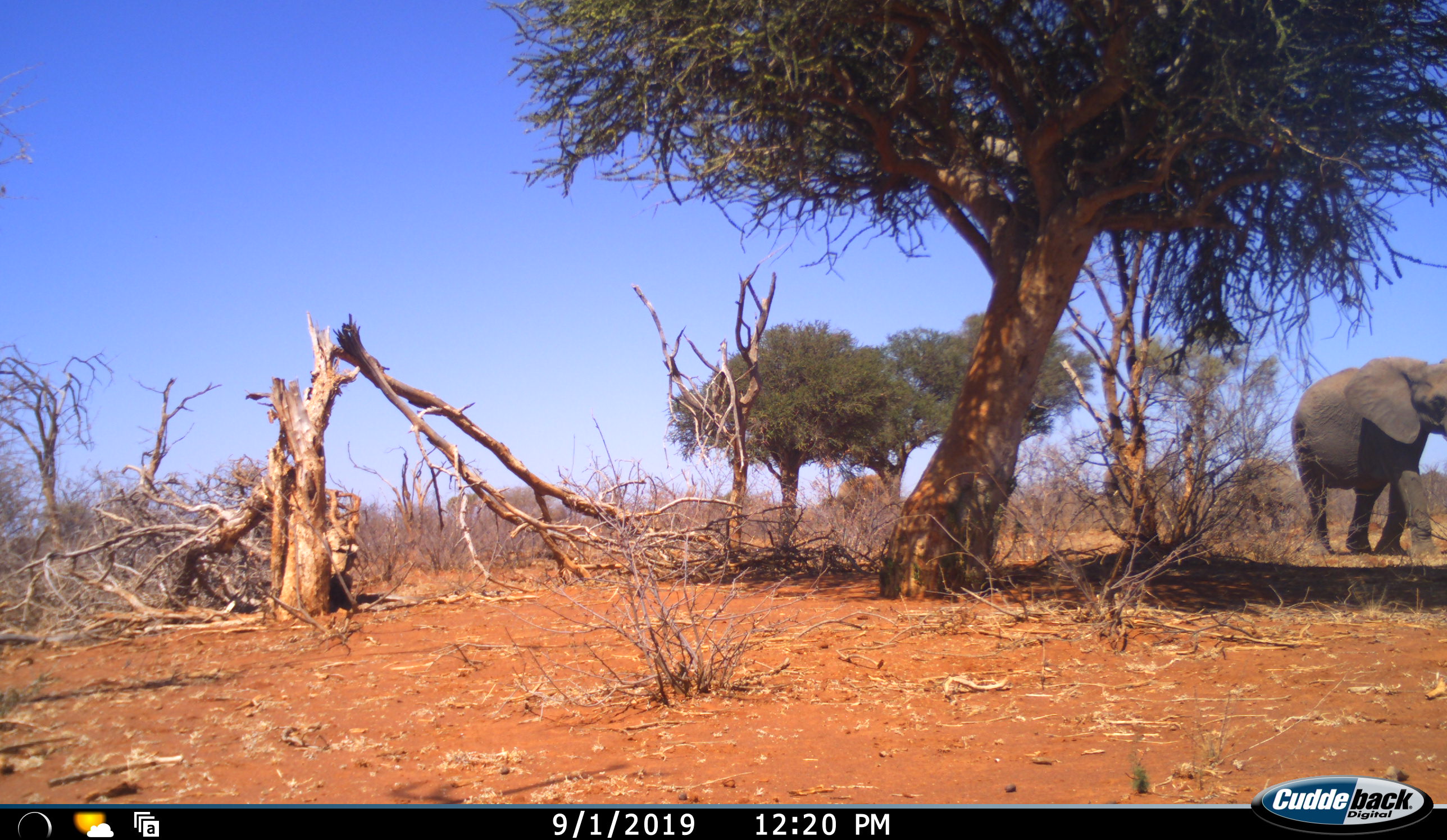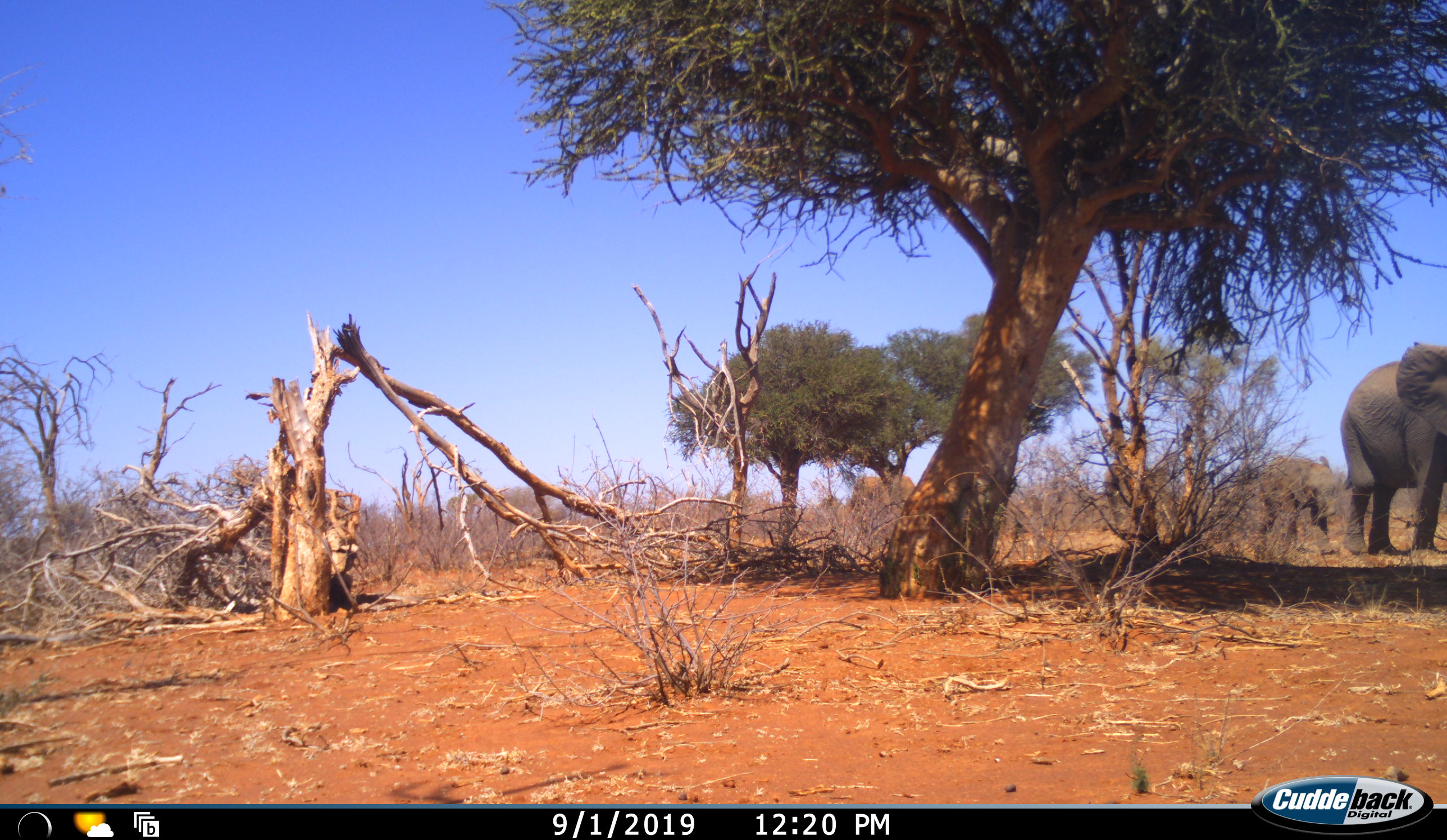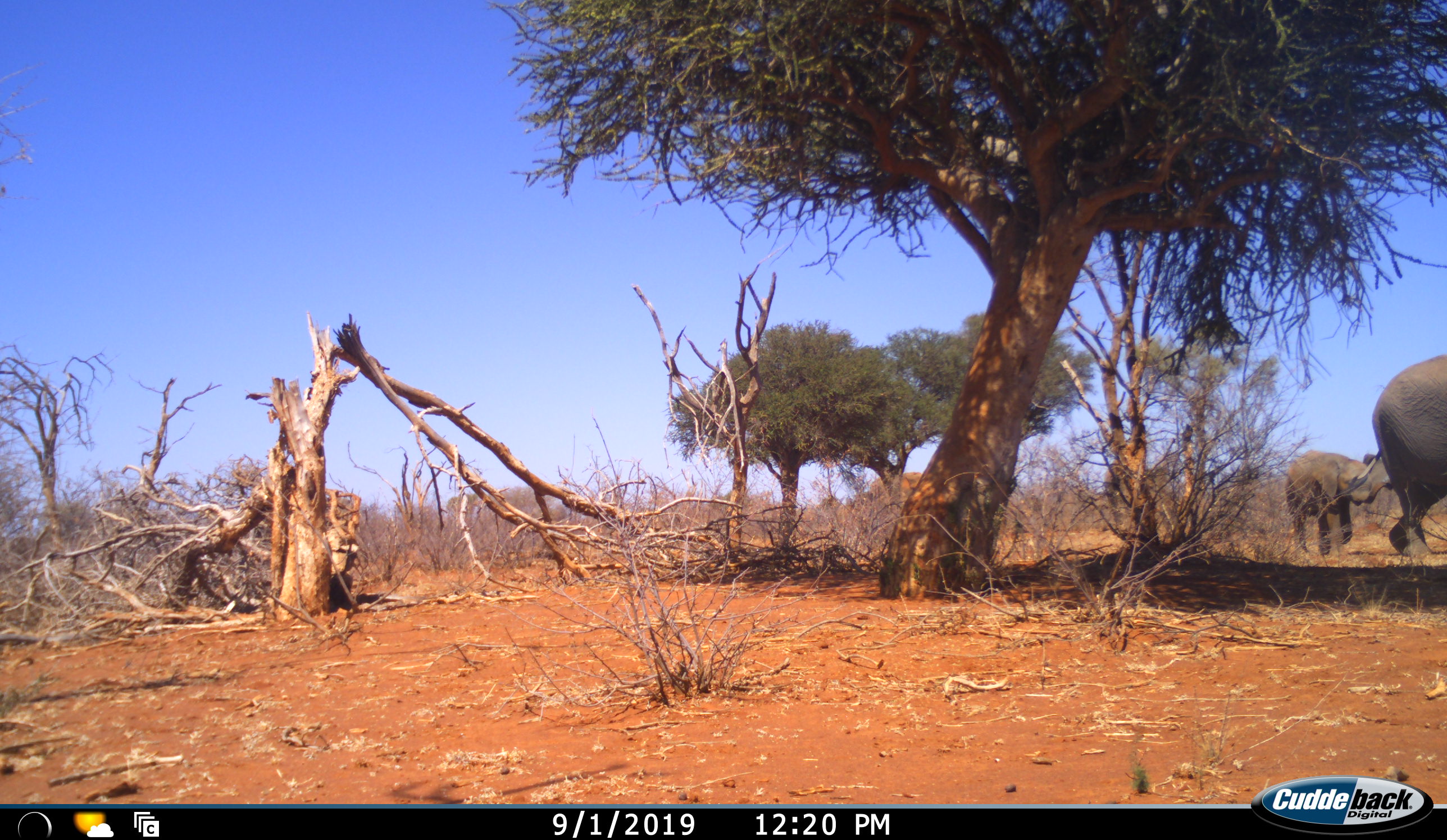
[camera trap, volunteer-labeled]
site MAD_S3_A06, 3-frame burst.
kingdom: Animalia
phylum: Chordata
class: Mammalia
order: Proboscidea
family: Elephantidae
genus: Loxodonta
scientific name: Loxodonta africana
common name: african bush elephant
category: elephant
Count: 3.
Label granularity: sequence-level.